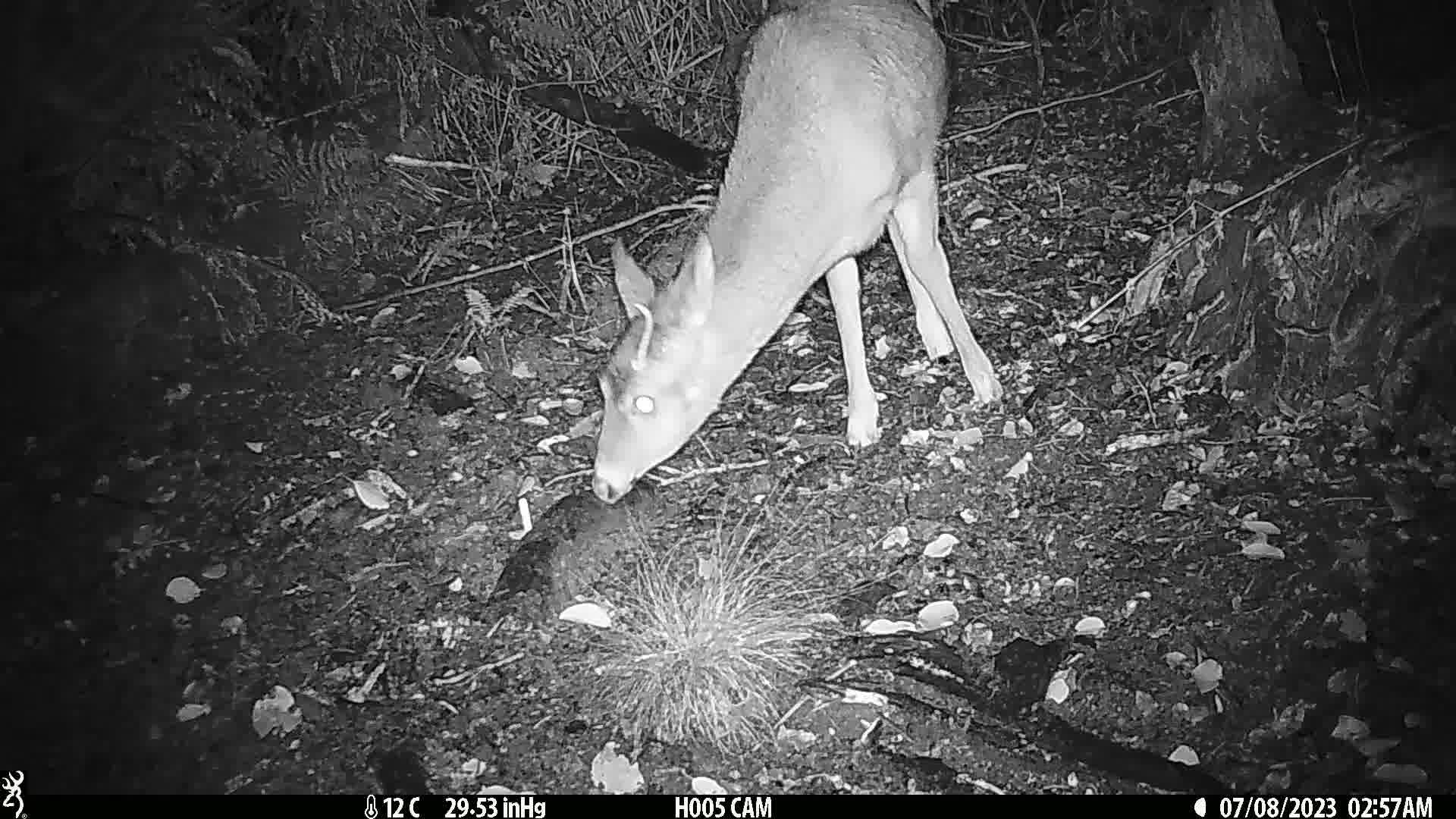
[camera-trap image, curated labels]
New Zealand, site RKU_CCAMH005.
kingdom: Animalia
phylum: Chordata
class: Mammalia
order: Artiodactyla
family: Cervidae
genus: Odocoileus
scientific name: Odocoileus virginianus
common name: white-tailed deer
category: white tailed deer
White tailed deer (white-tailed deer) (Odocoileus virginianus).